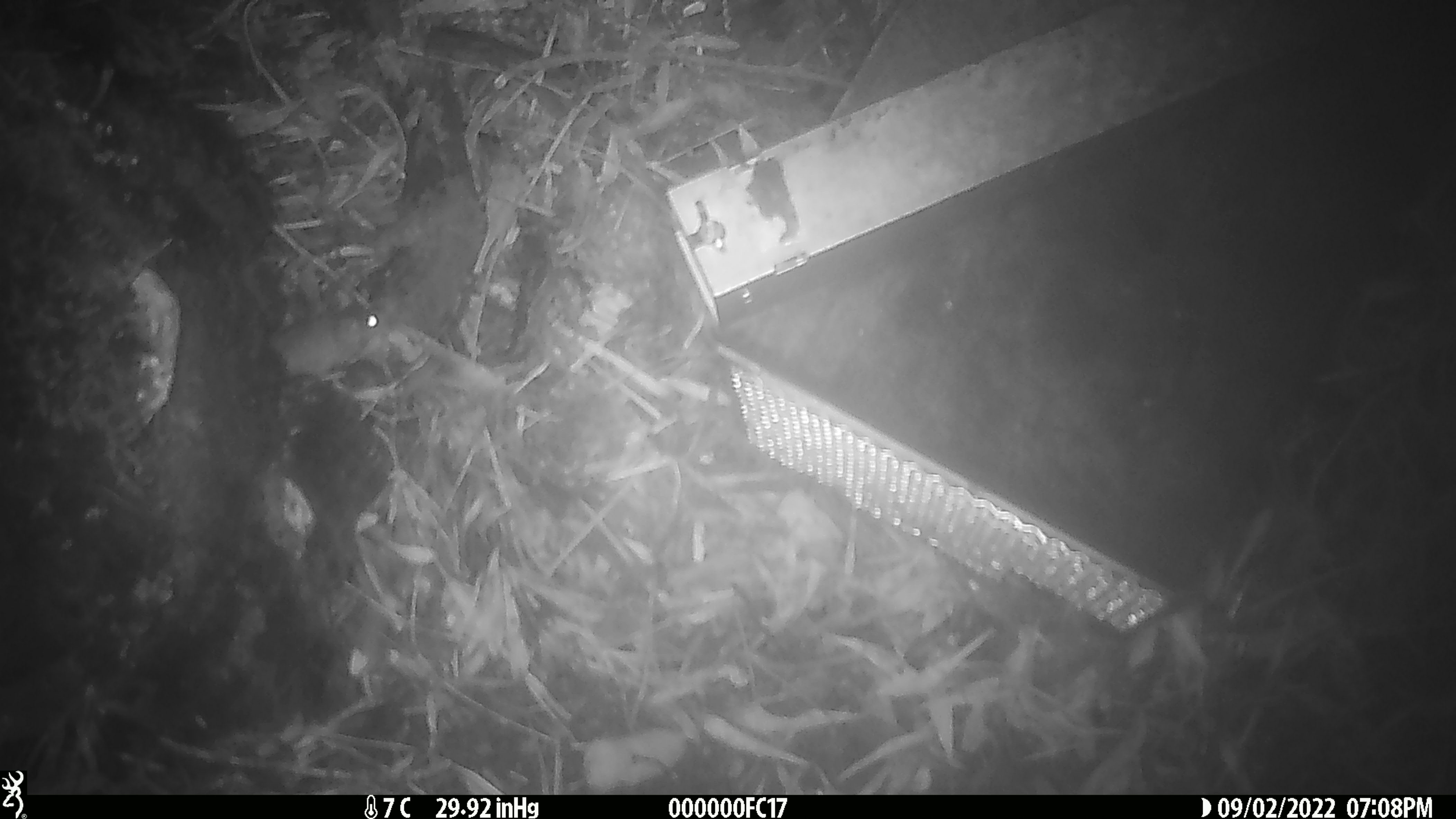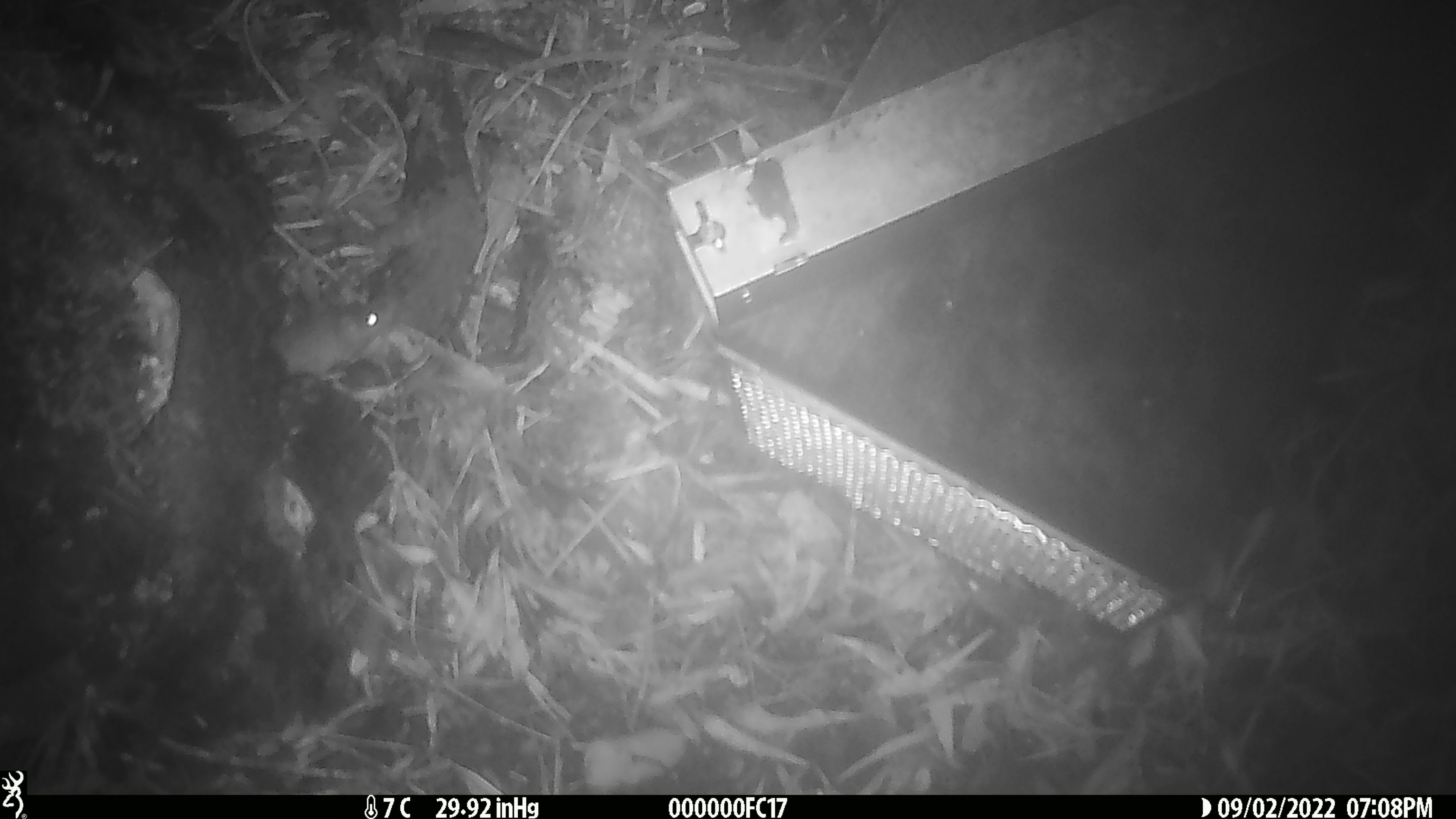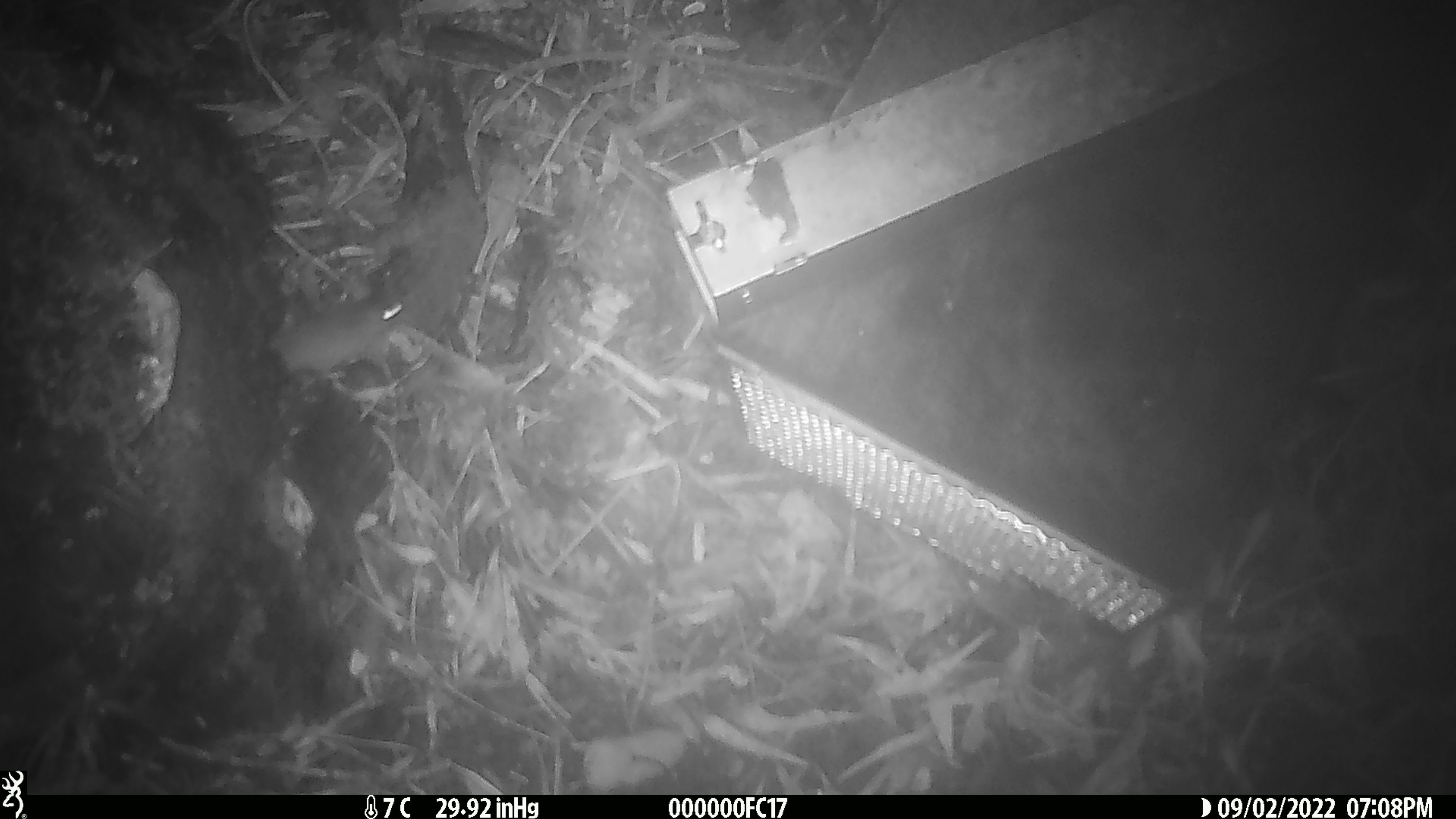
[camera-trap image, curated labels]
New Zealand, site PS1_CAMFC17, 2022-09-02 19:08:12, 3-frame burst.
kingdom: Animalia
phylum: Chordata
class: Mammalia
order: Rodentia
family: Muridae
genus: Mus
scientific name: Mus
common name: mouse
Mouse (Mus).